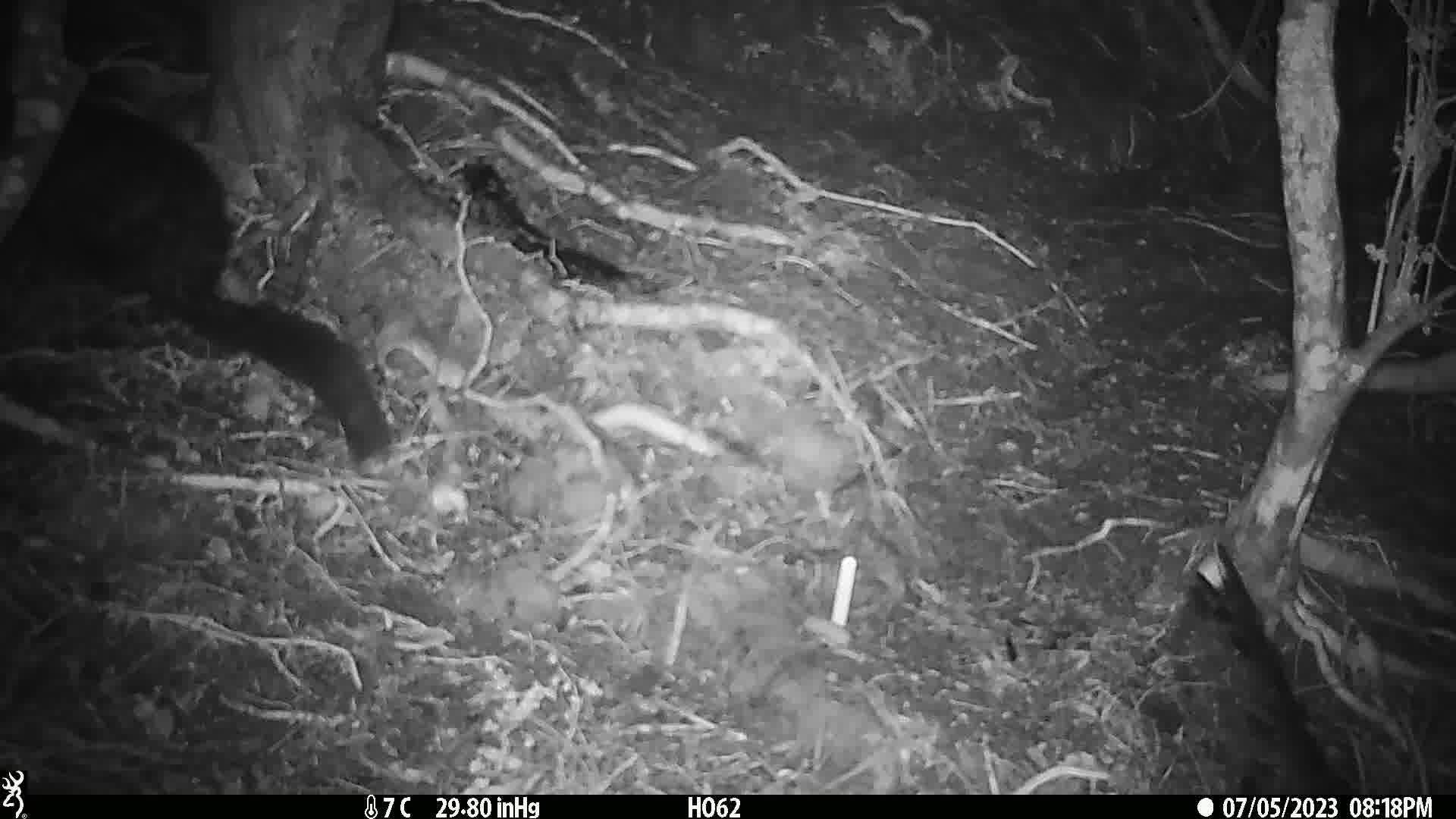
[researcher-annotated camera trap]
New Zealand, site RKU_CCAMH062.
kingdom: Animalia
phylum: Chordata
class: Mammalia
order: Diprotodontia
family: Phalangeridae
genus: Trichosurus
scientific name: Trichosurus vulpecula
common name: common brushtail possum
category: possum